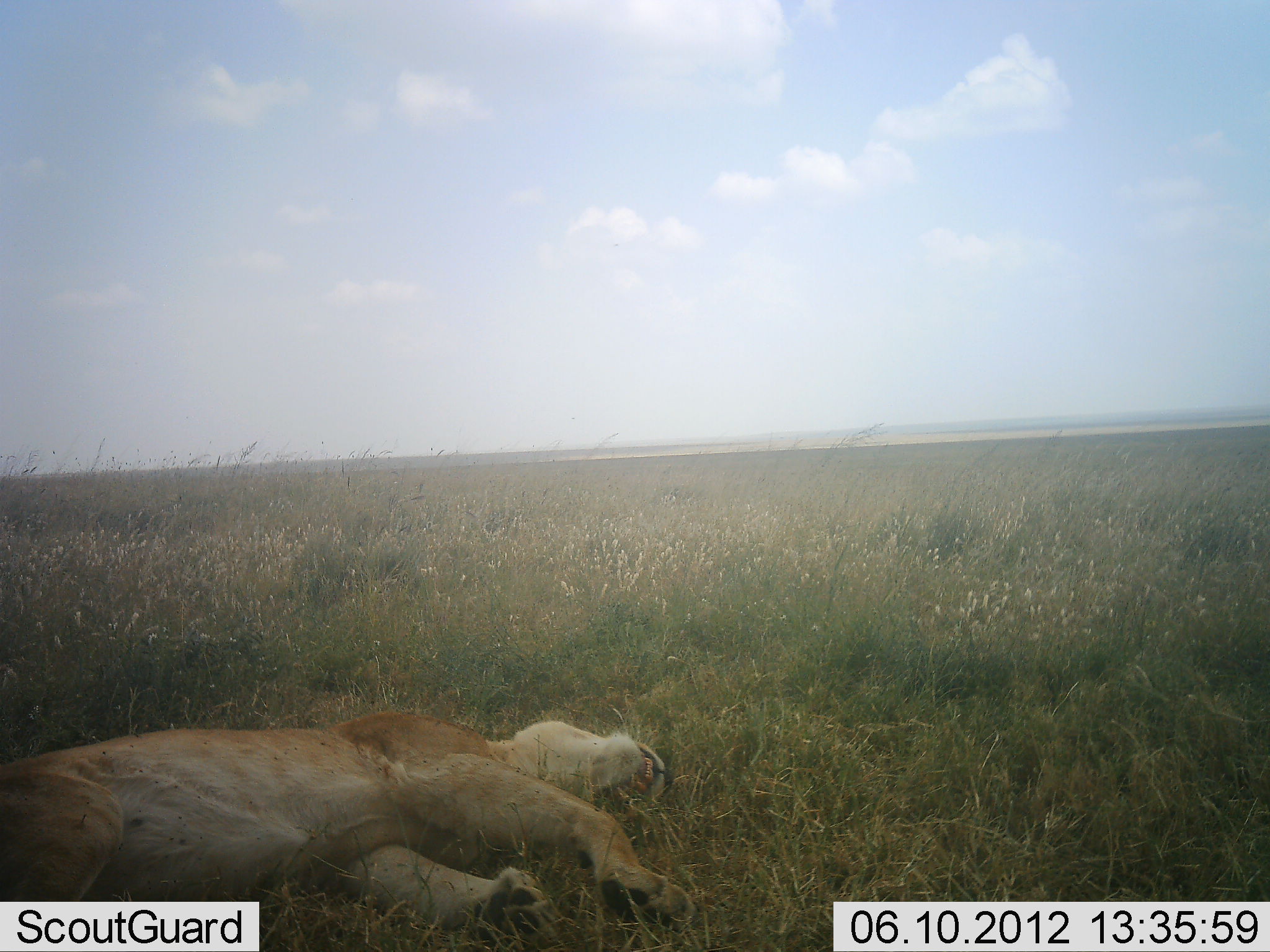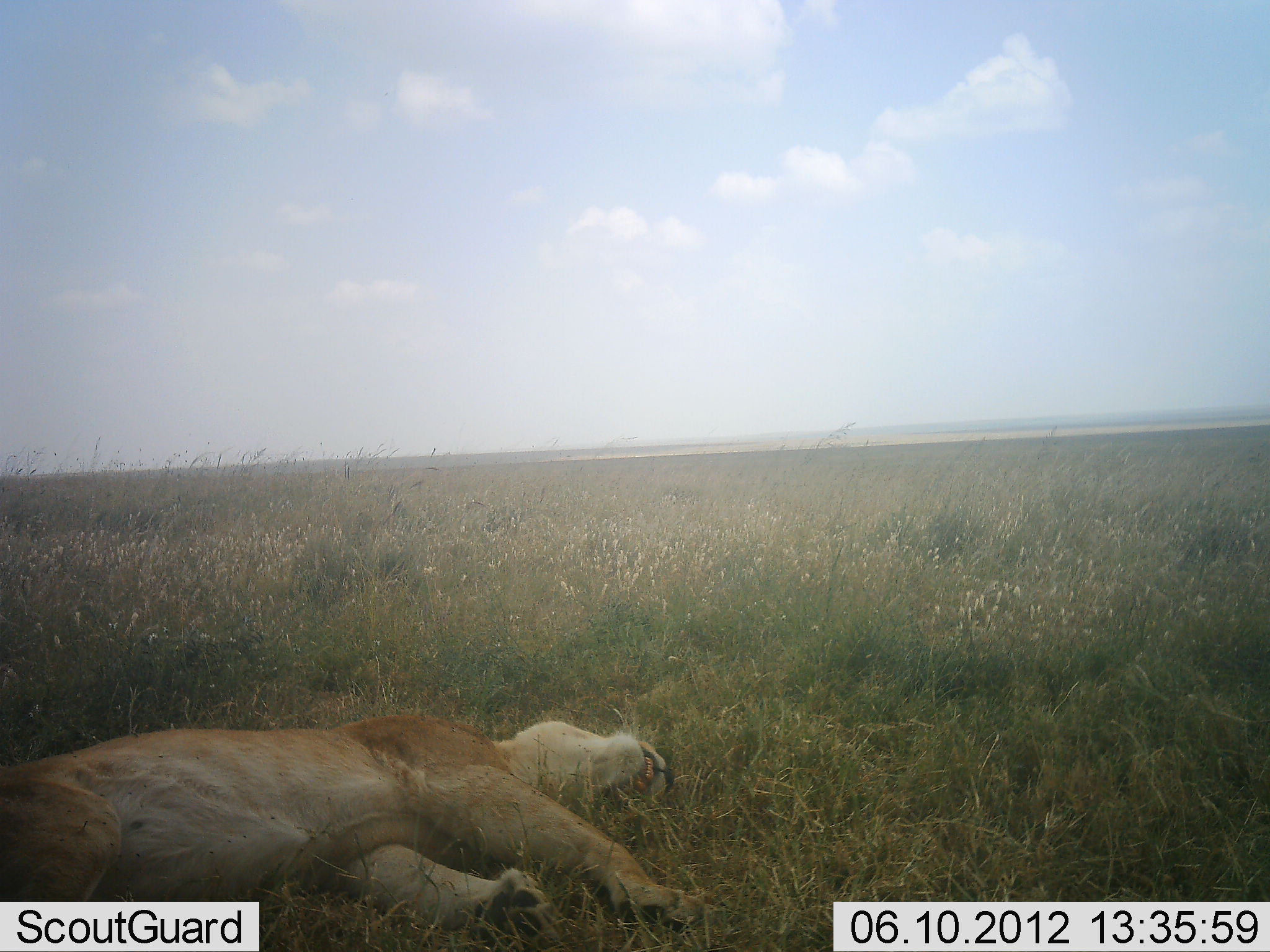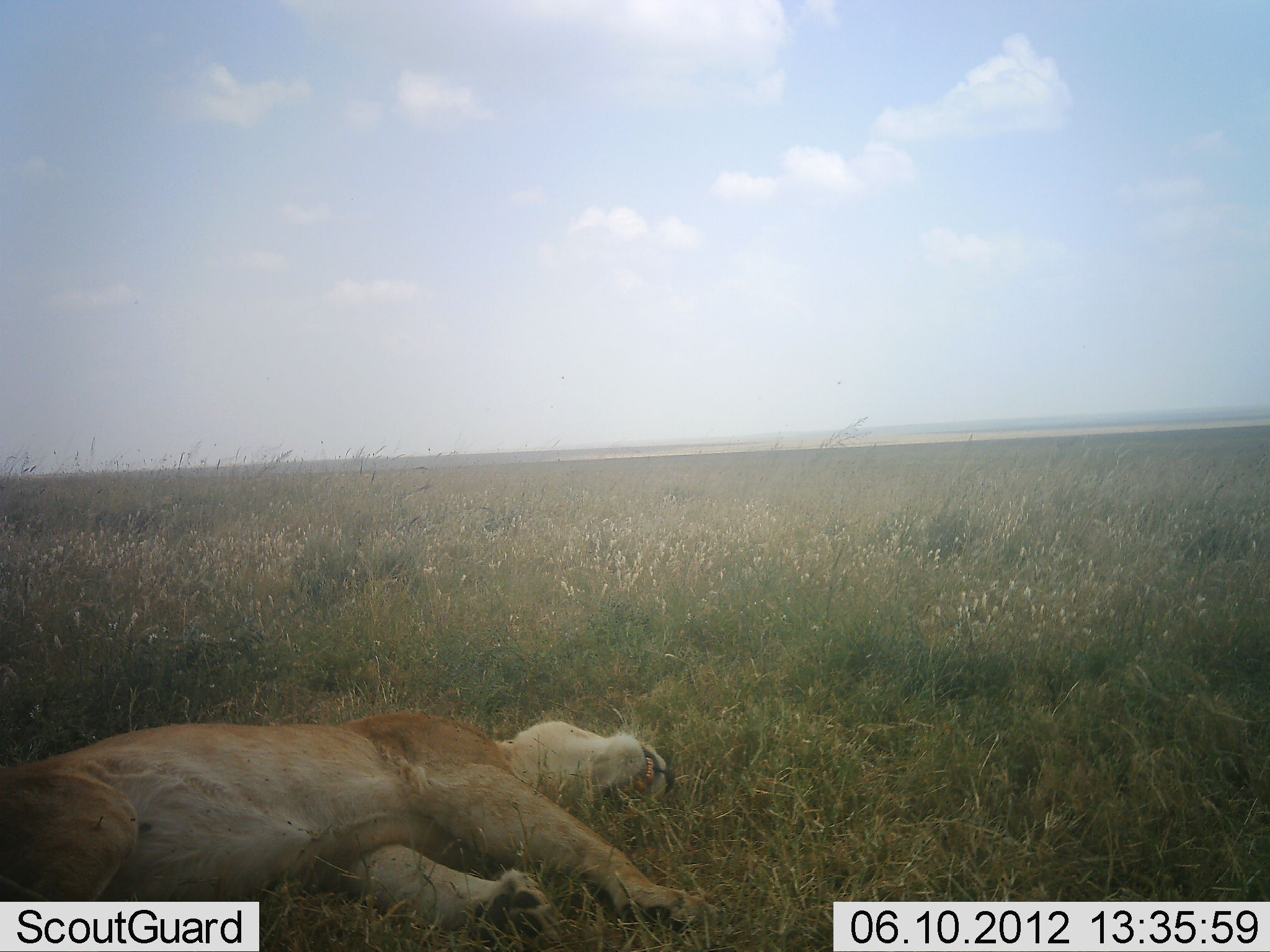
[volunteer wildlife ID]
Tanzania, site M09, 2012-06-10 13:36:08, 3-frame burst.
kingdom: Animalia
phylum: Chordata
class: Mammalia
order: Carnivora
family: Felidae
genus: Panthera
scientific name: Panthera leo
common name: lion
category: lionfemale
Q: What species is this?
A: Lionfemale (lion) (Panthera leo).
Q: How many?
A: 1.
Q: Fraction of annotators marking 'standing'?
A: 0%.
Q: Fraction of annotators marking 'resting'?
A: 100%.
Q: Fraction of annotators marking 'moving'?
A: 0%.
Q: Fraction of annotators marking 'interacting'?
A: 0%.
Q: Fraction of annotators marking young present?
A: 0%.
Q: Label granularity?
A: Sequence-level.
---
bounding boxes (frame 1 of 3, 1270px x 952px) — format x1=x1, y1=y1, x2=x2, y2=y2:
animal: x1=0, y1=709, x2=709, y2=952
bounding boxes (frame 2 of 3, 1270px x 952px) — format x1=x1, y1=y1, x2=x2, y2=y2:
animal: x1=0, y1=715, x2=688, y2=951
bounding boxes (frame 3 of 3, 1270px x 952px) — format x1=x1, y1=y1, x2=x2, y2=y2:
animal: x1=0, y1=715, x2=696, y2=952